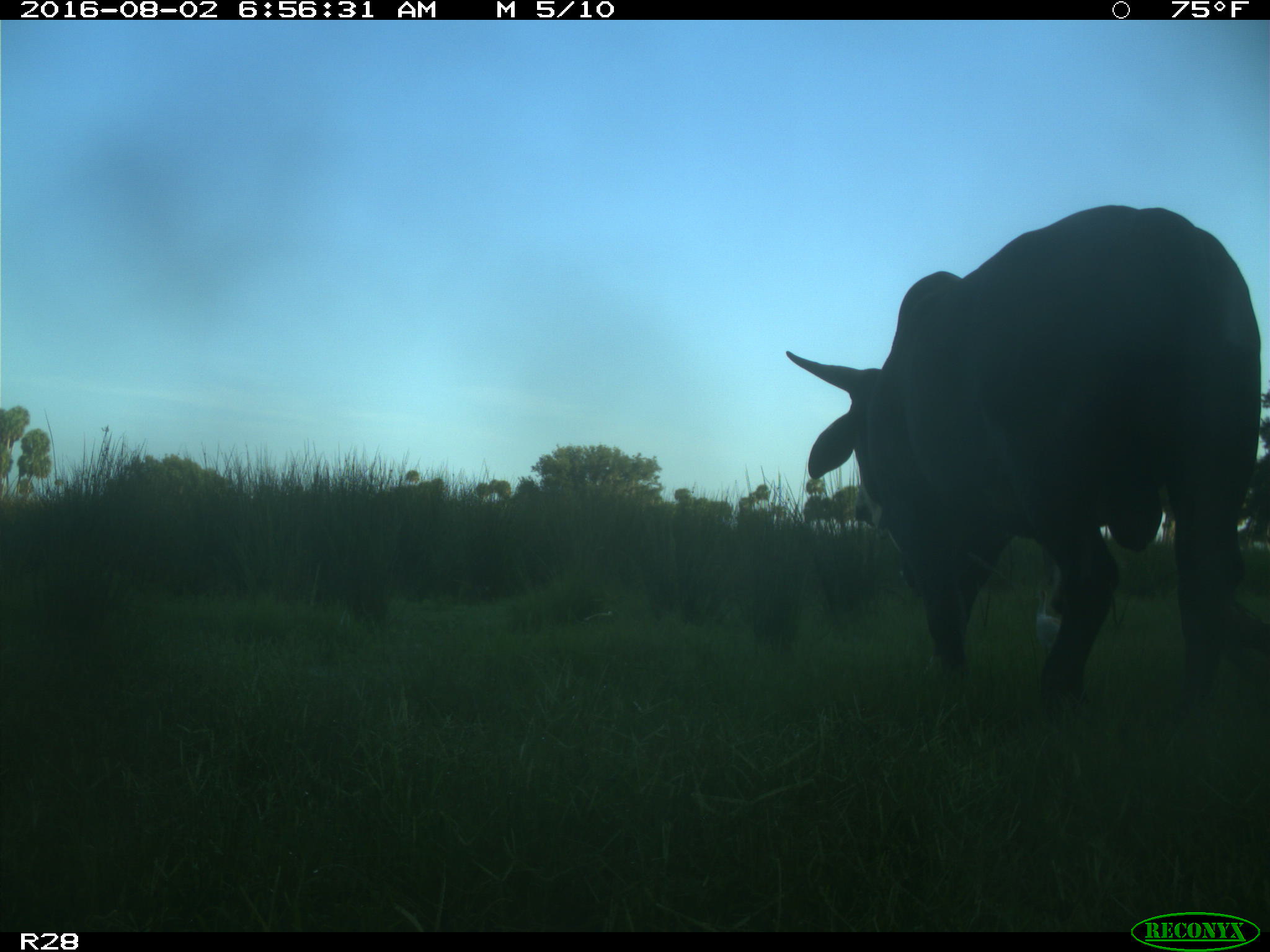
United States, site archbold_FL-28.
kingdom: Animalia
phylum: Chordata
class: Mammalia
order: Artiodactyla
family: Bovidae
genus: Bos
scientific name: Bos taurus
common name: domestic cow